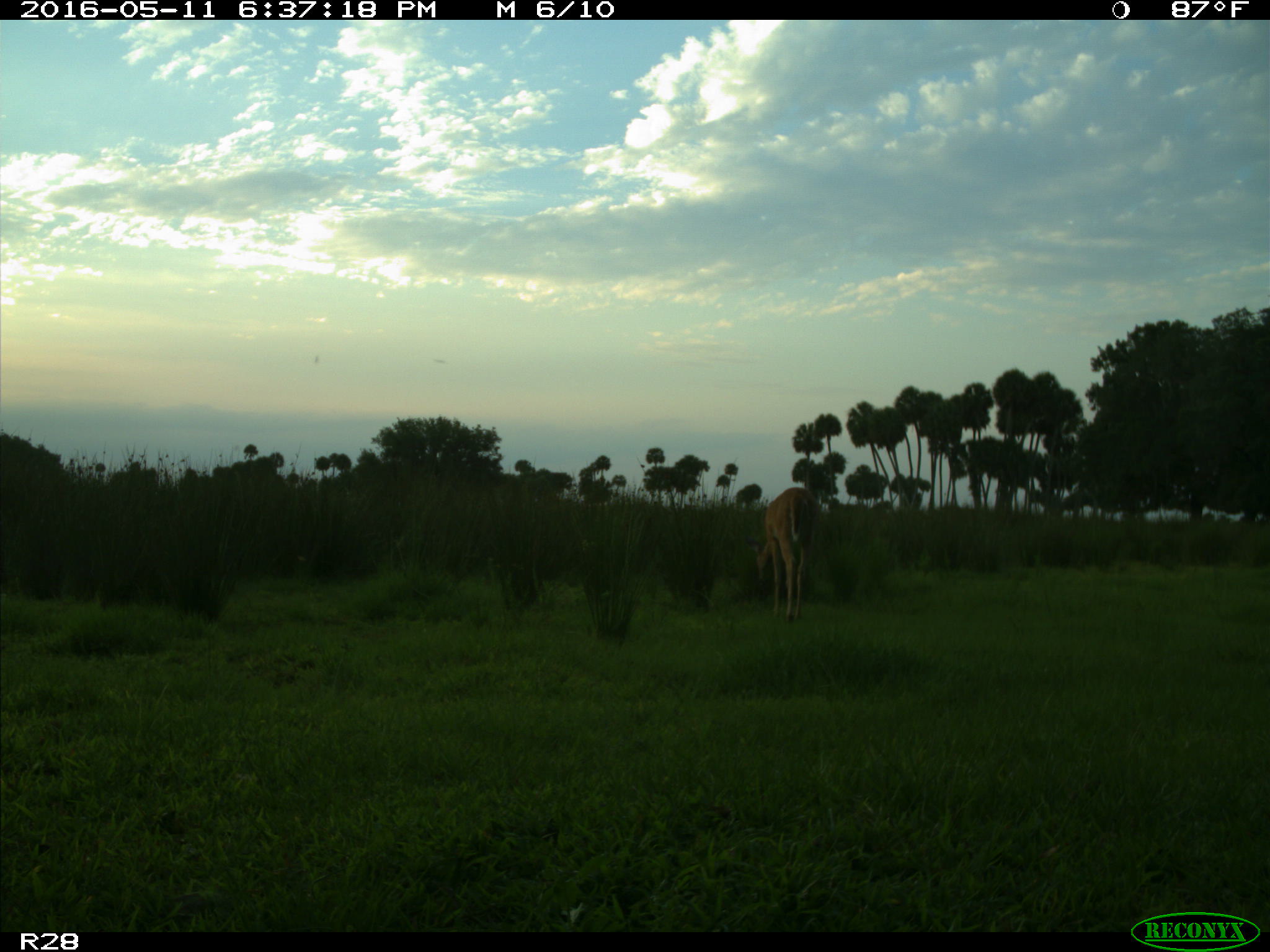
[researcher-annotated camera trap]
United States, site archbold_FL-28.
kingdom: Animalia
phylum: Chordata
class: Mammalia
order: Artiodactyla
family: Cervidae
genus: Odocoileus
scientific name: Odocoileus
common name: deer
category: unidentified deer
Unidentified deer (deer) (Odocoileus).